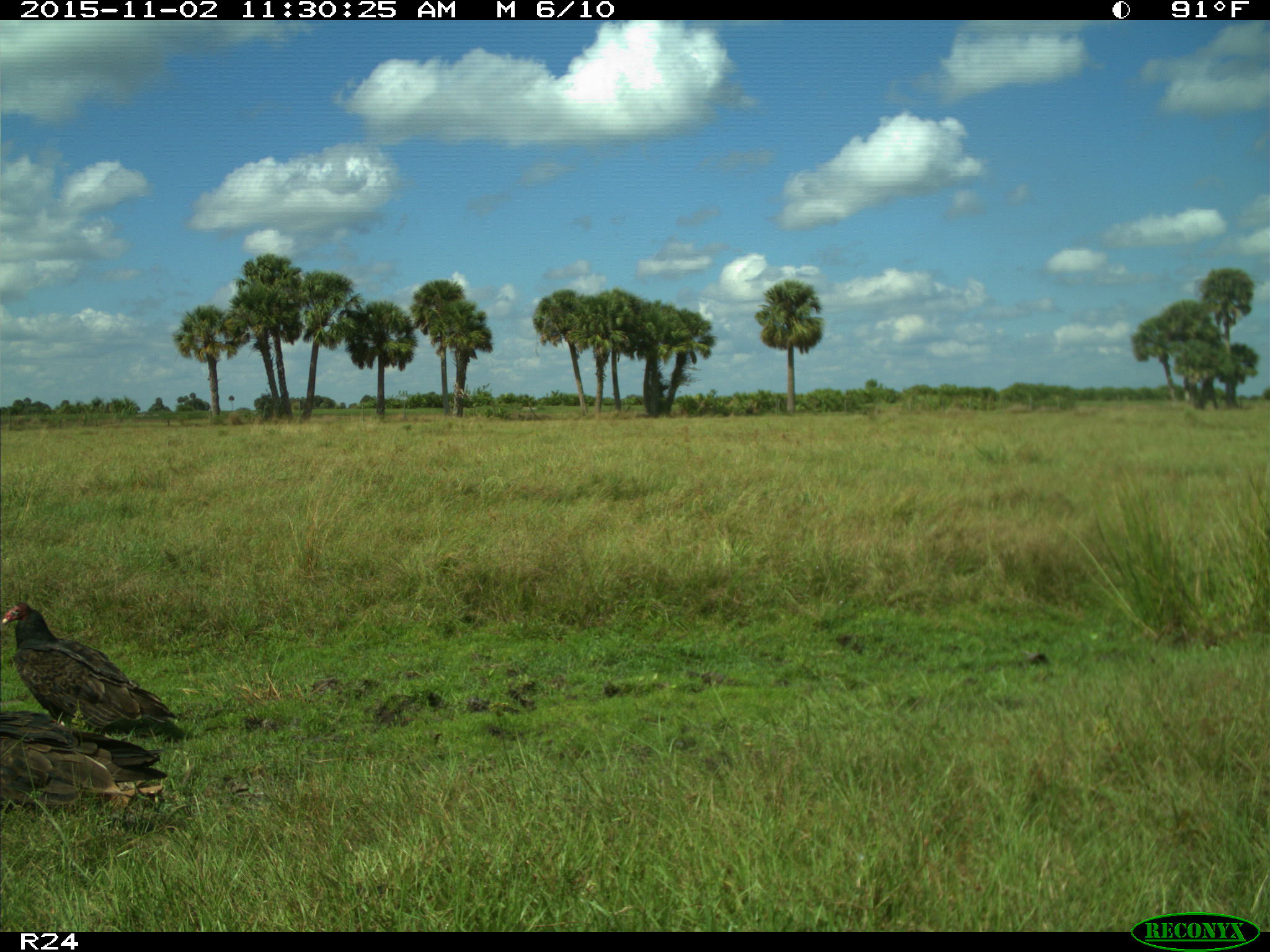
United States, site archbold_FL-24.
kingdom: Animalia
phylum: Chordata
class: Aves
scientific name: Aves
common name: birds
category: unidentified bird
Unidentified bird (birds) (Aves).